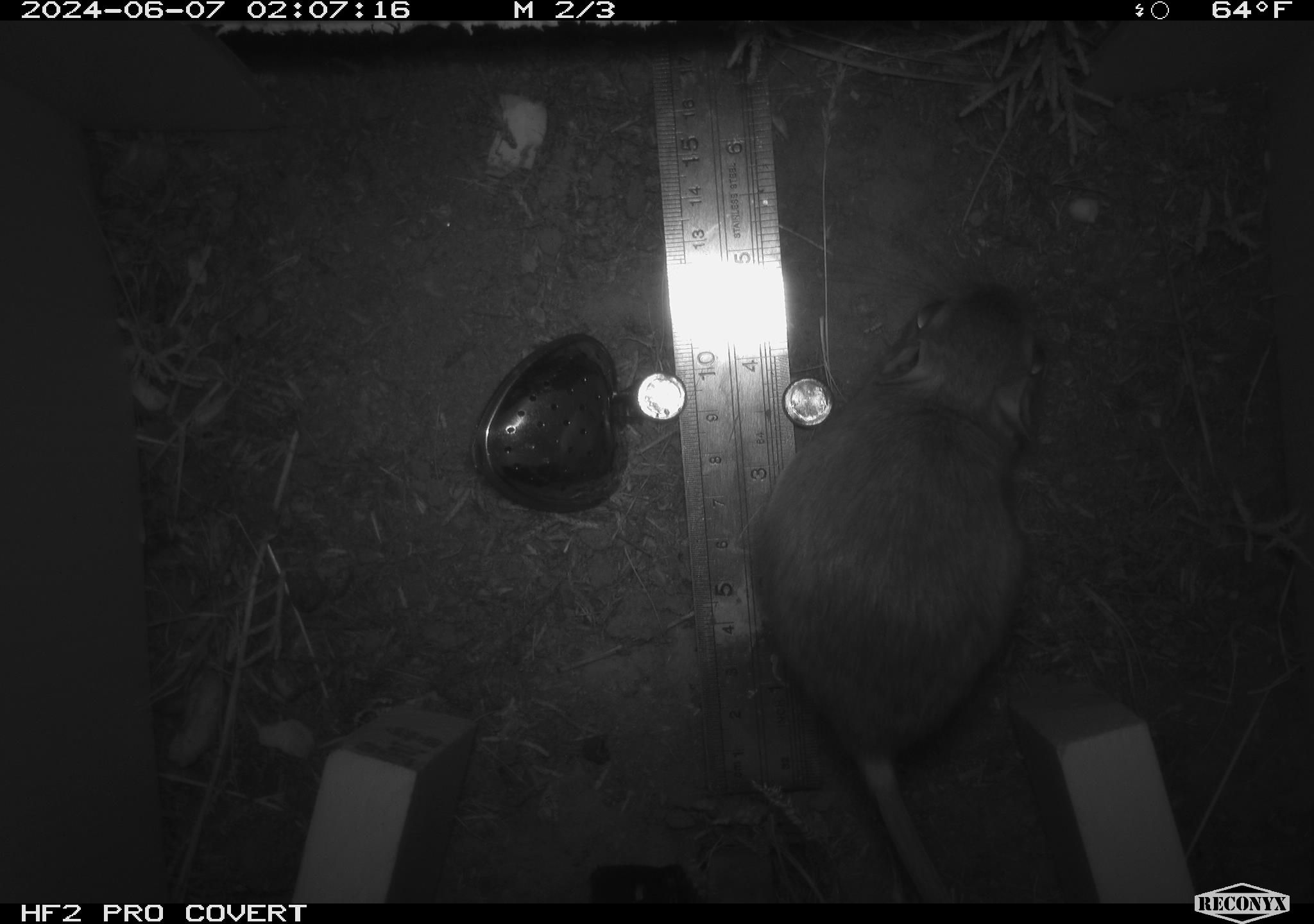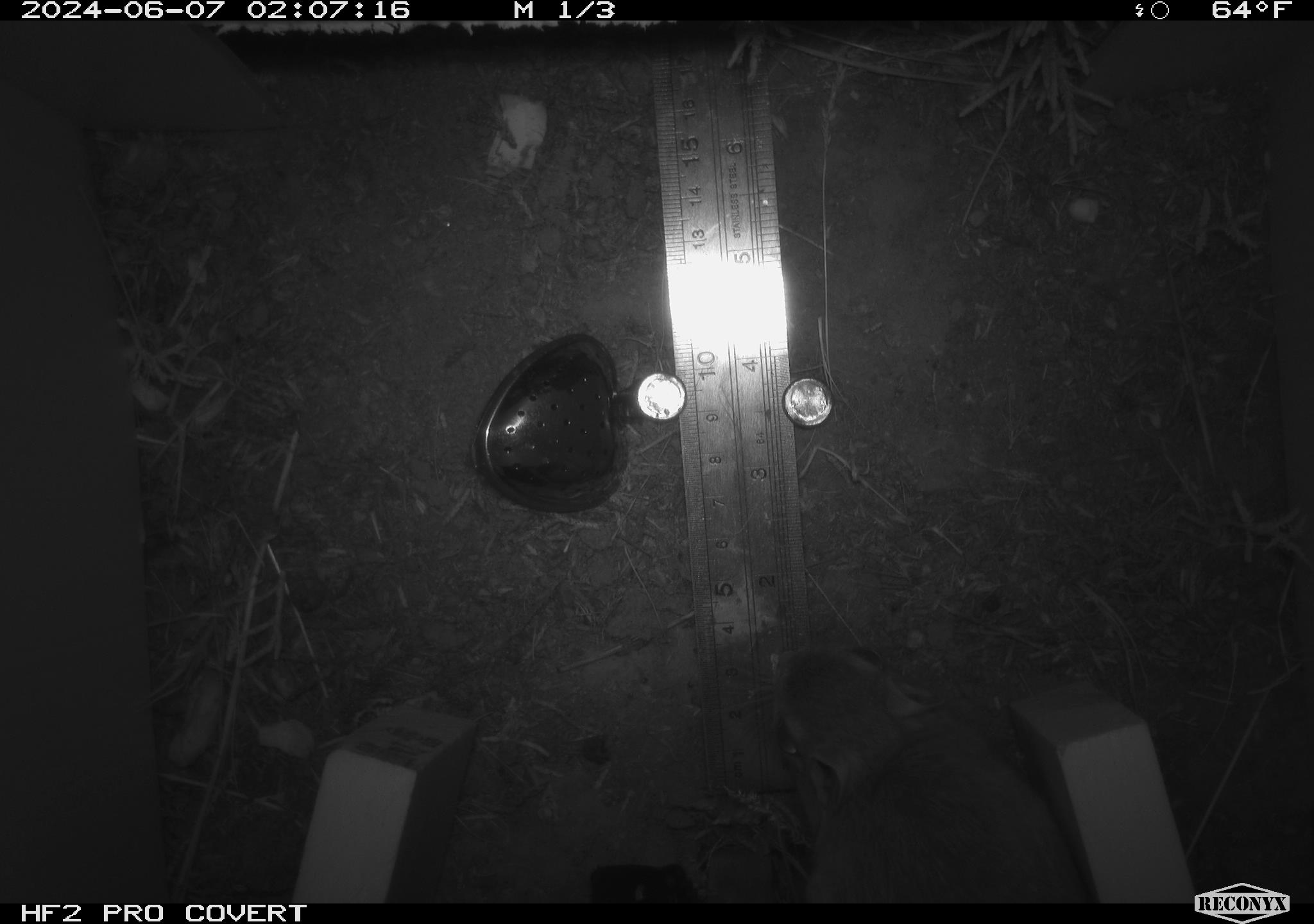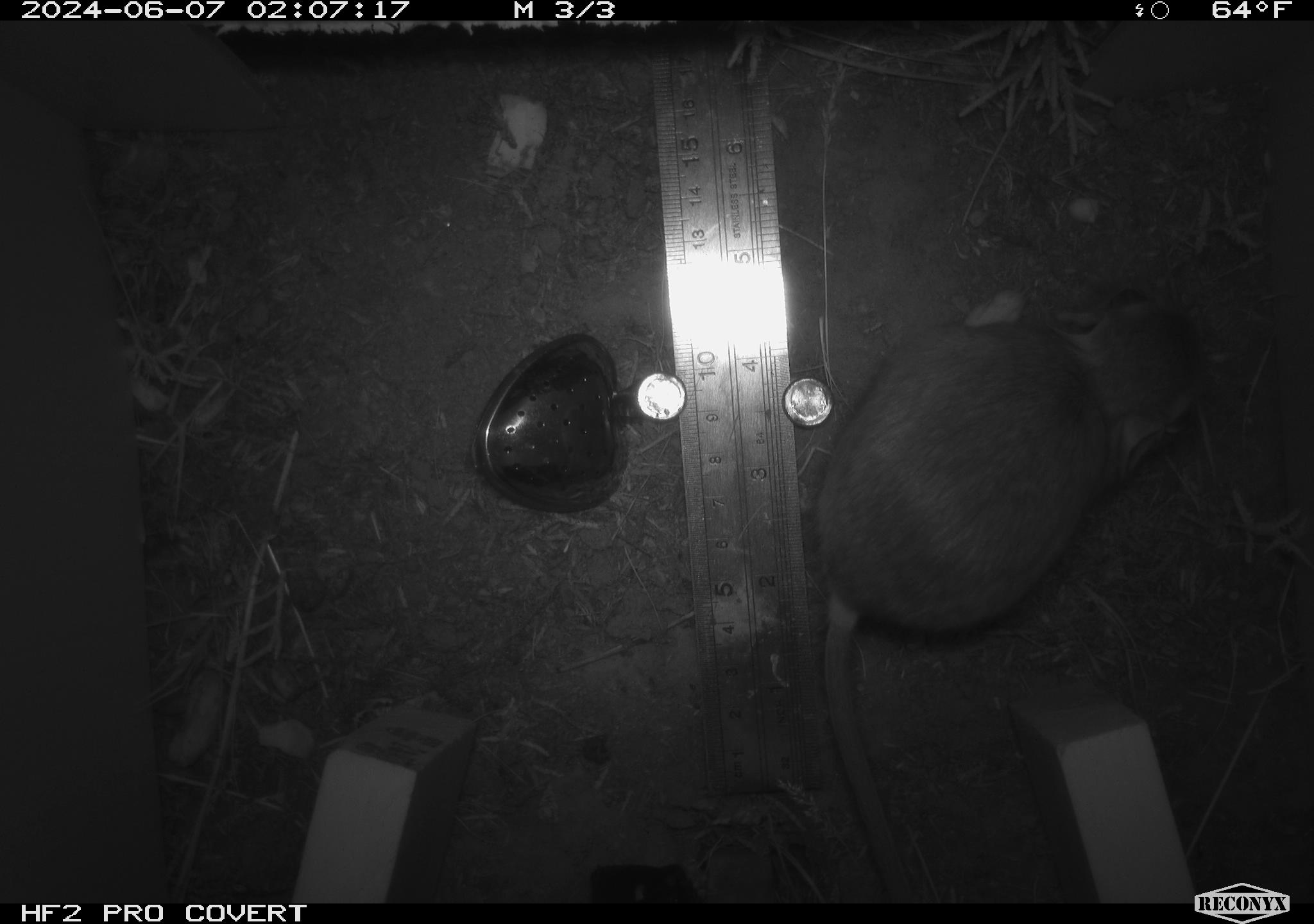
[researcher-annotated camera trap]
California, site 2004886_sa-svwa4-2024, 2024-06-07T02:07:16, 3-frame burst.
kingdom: Animalia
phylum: Chordata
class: Mammalia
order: Rodentia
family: Heteromyidae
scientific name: Heteromyidae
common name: kangaroo rats and pocket mice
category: heteromyidae family